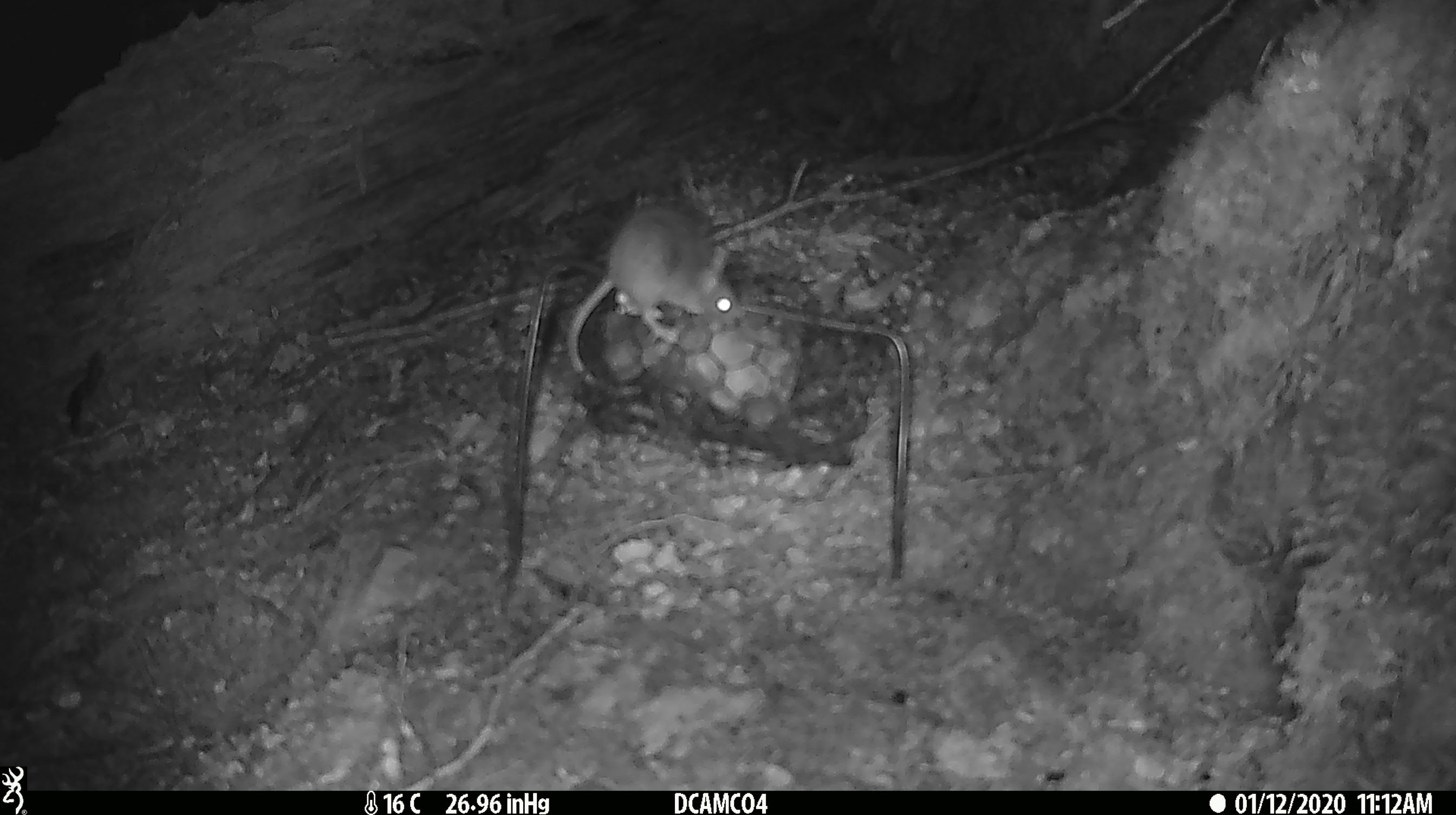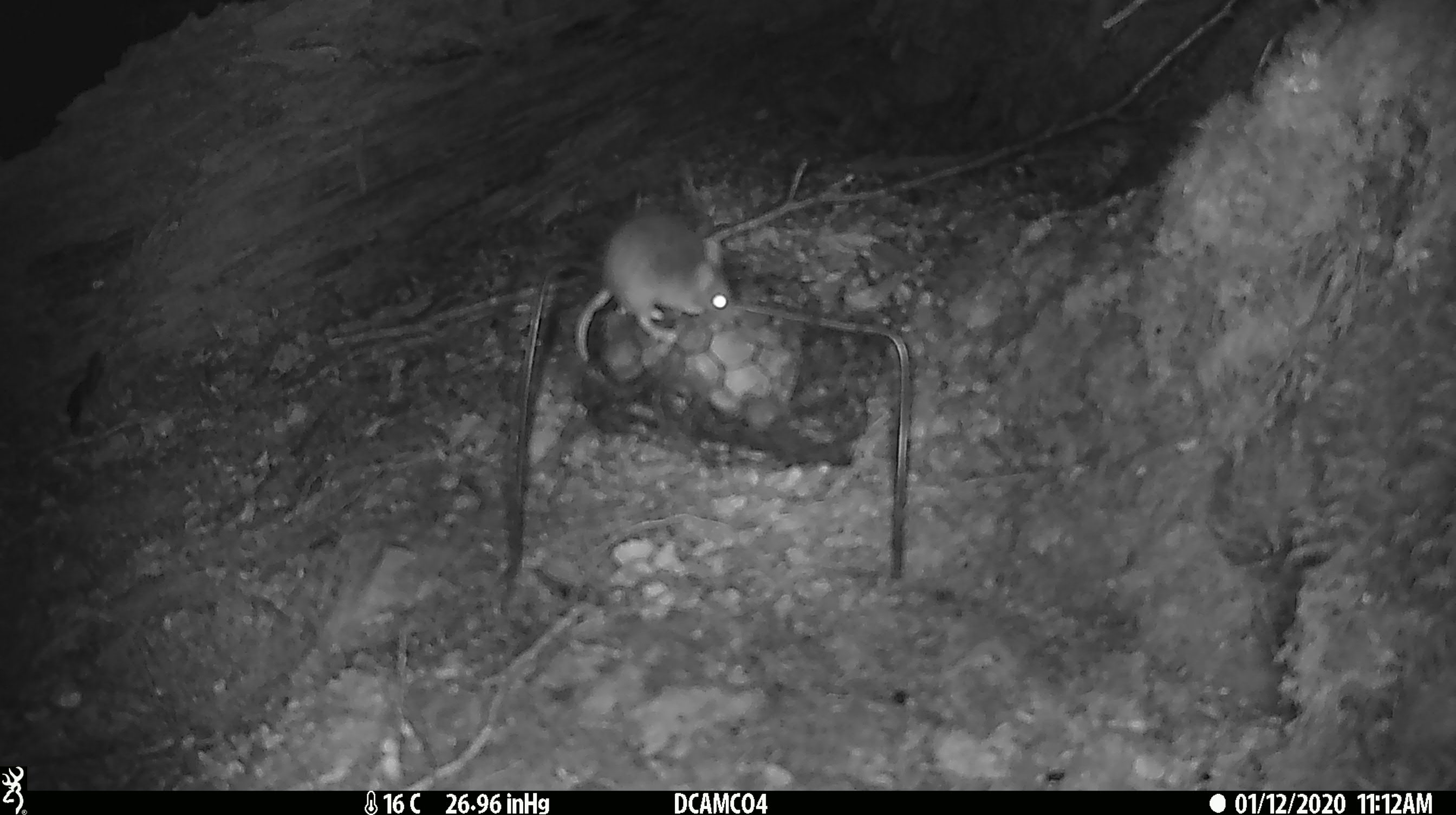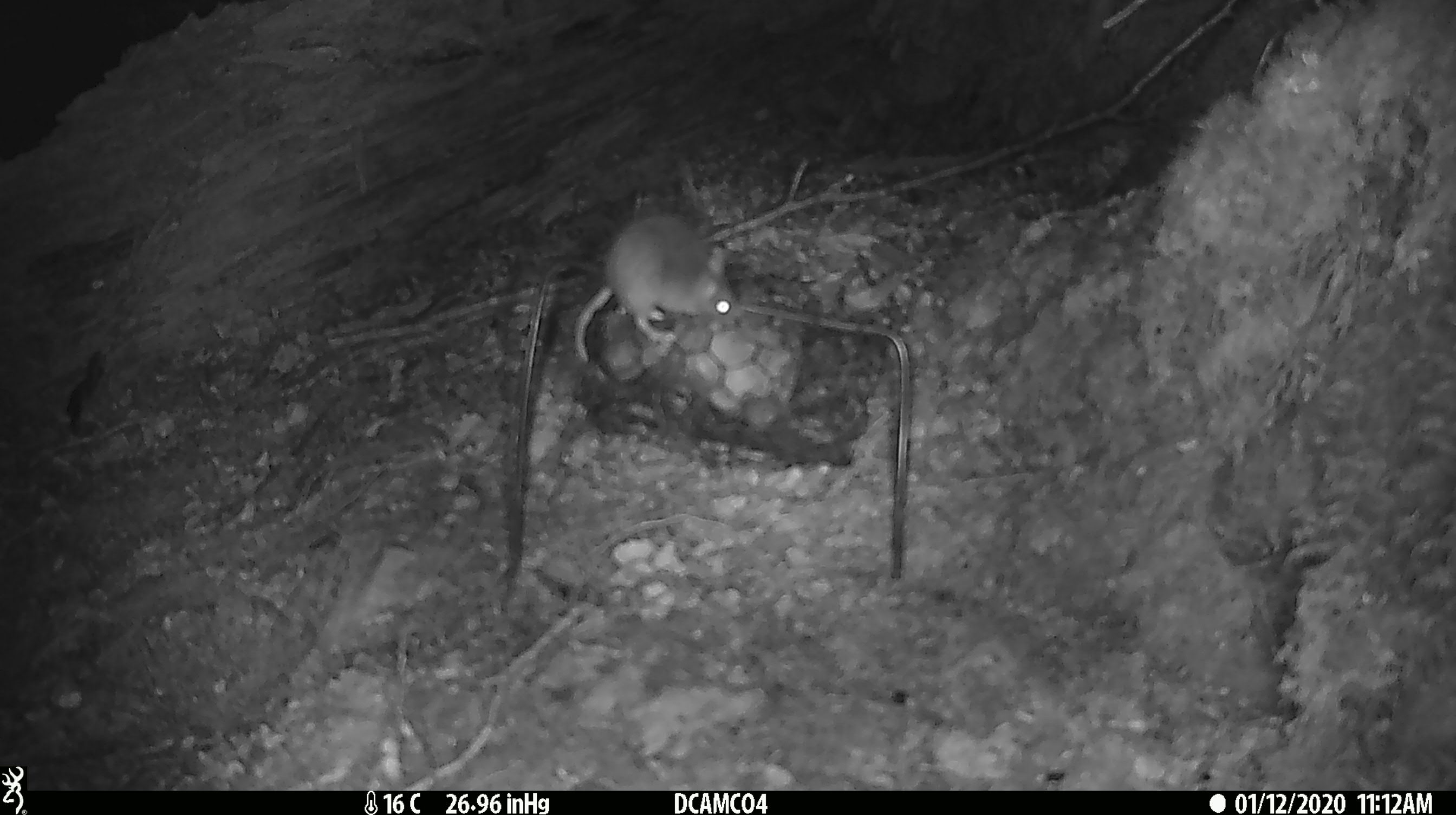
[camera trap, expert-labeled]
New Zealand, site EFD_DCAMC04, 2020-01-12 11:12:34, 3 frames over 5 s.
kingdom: Animalia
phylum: Chordata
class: Mammalia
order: Rodentia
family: Muridae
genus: Mus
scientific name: Mus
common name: mouse